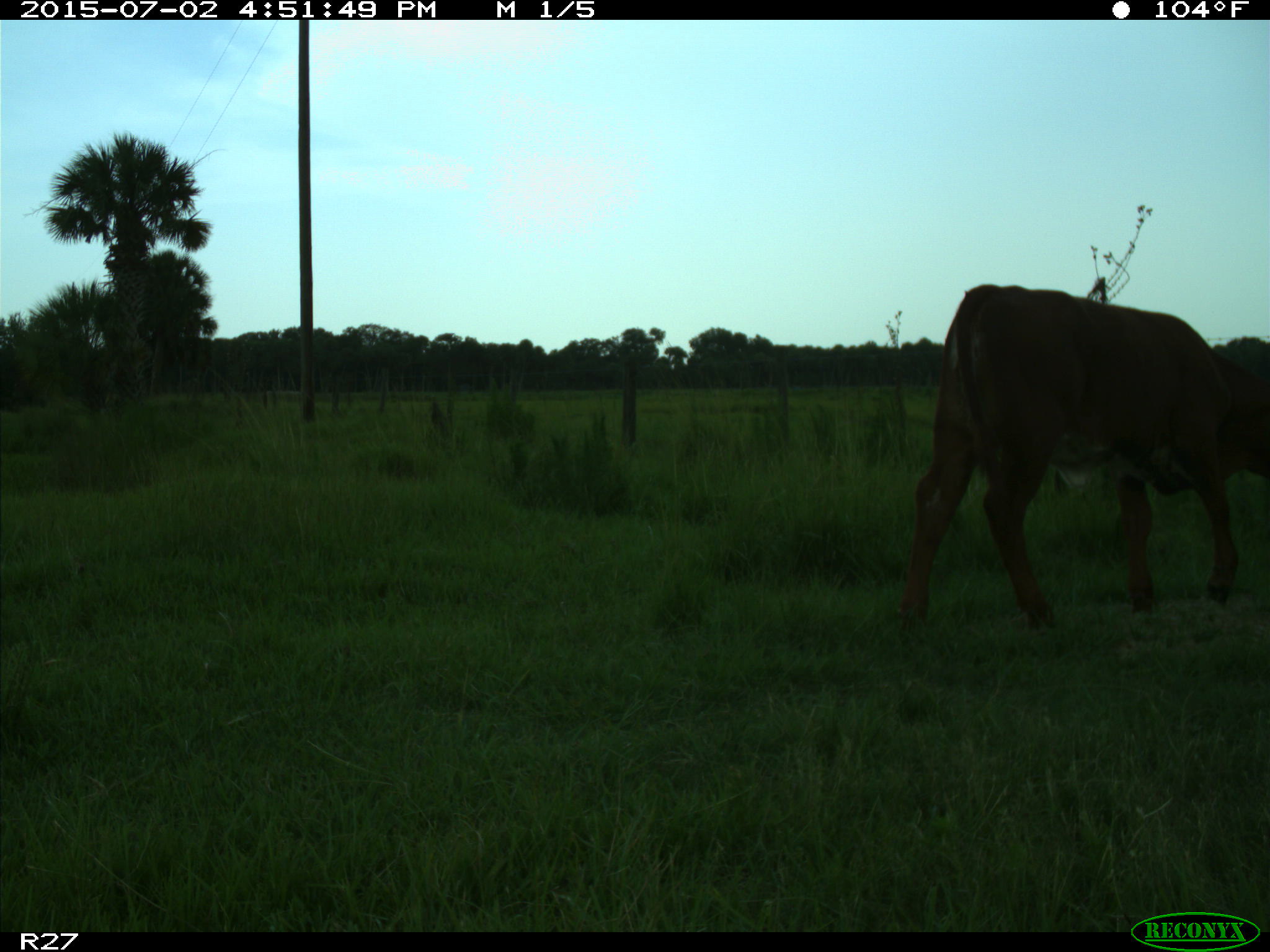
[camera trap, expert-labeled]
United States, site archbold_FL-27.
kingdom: Animalia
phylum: Chordata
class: Mammalia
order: Artiodactyla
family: Bovidae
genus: Bos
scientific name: Bos taurus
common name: domestic cow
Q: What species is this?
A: Bos taurus (domestic cow).